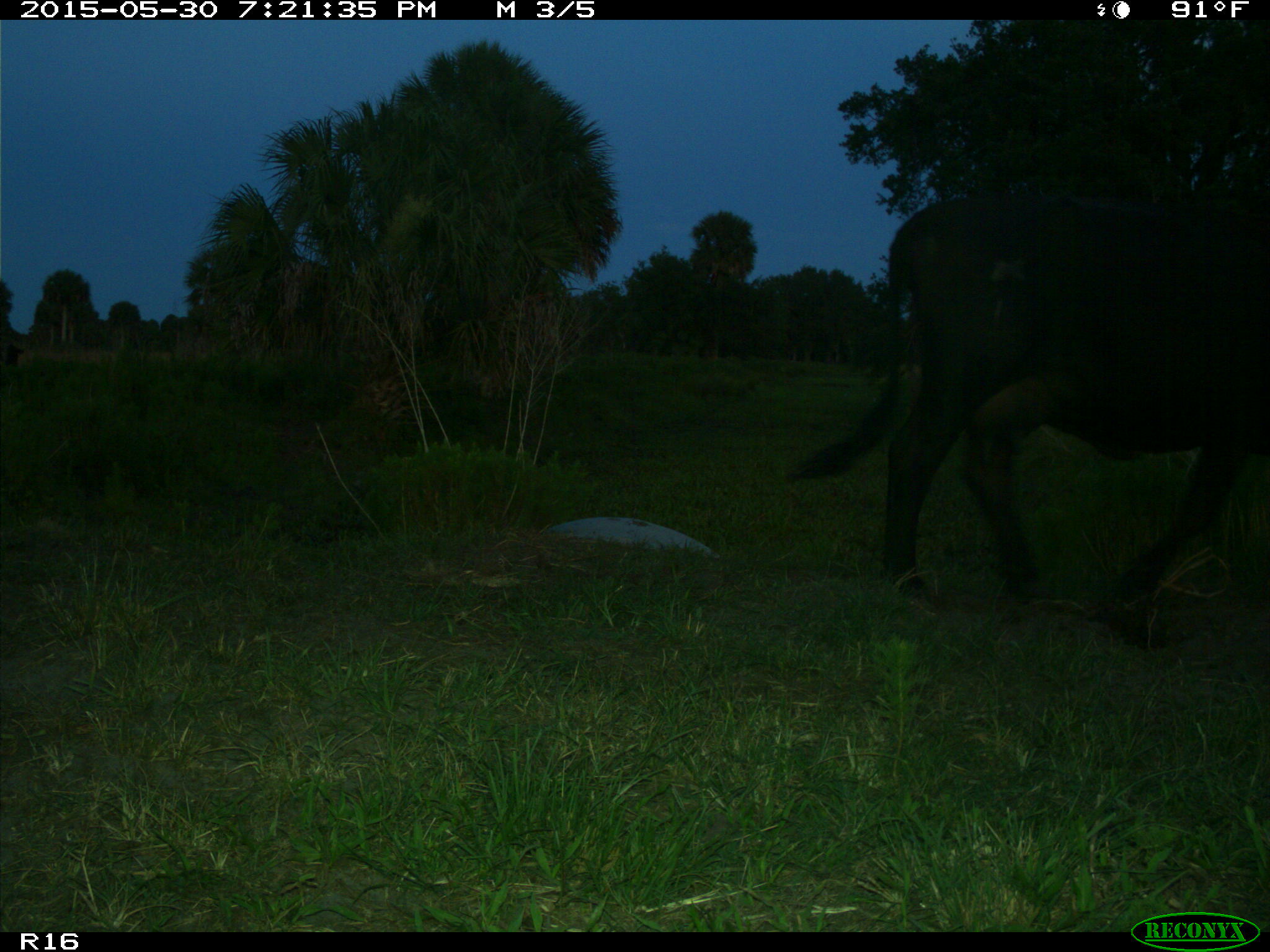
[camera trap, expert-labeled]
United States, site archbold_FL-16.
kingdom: Animalia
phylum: Chordata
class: Mammalia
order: Artiodactyla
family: Bovidae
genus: Bos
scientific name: Bos taurus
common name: domestic cow